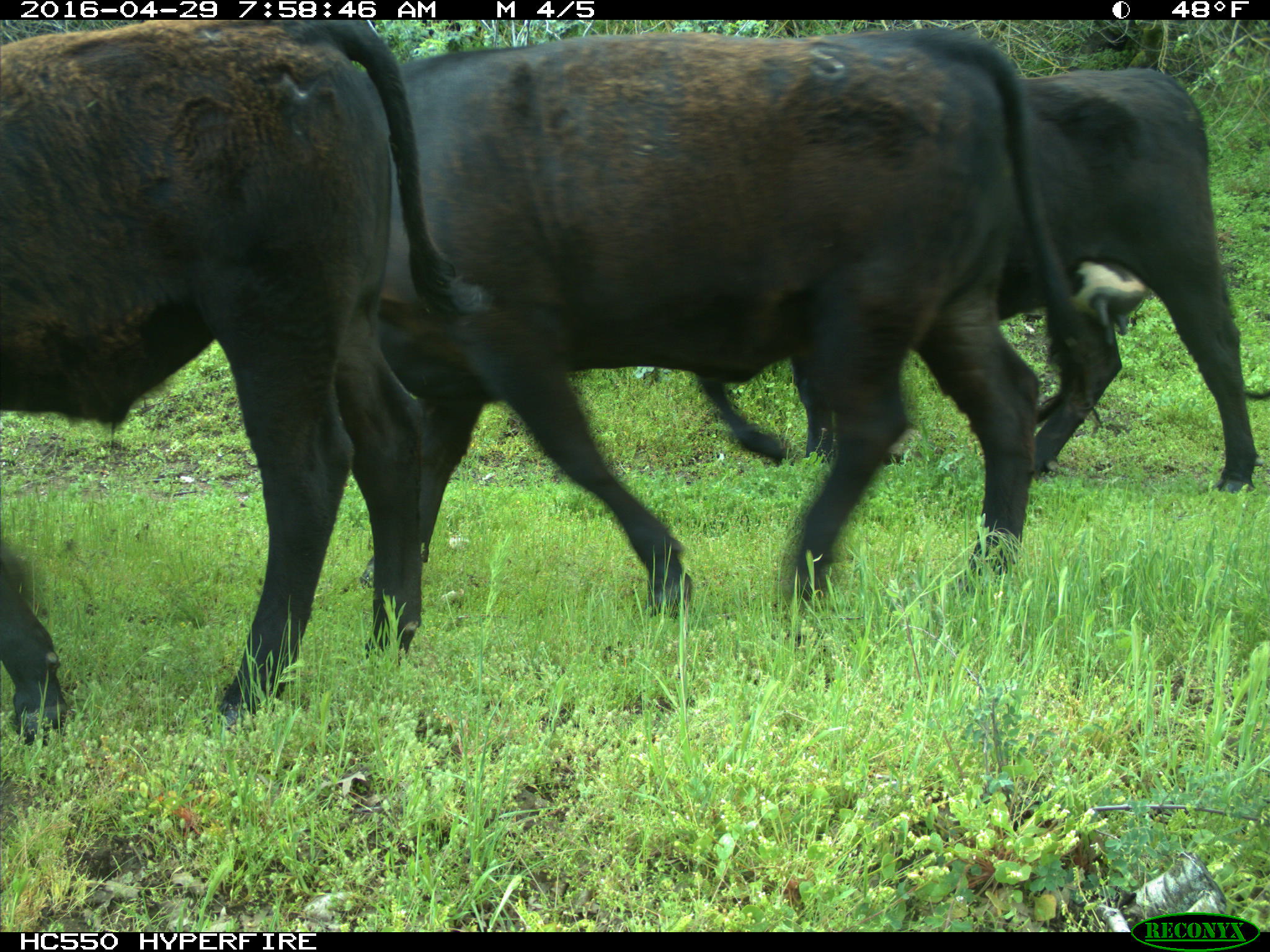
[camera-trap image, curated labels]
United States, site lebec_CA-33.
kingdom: Animalia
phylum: Chordata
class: Mammalia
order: Artiodactyla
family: Bovidae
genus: Bos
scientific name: Bos taurus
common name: domestic cow